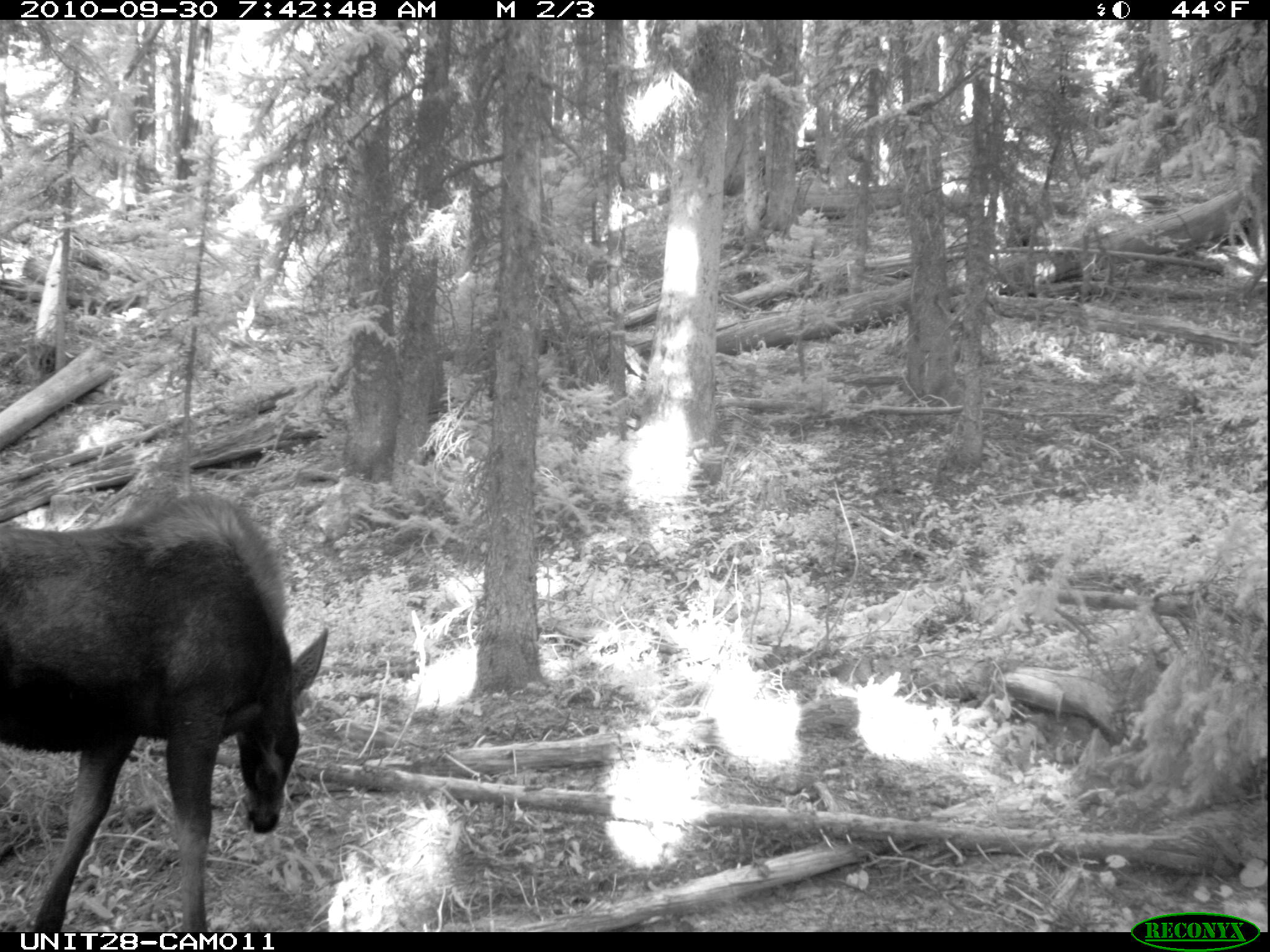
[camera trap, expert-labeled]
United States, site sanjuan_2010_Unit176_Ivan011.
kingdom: Animalia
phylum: Chordata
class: Mammalia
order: Artiodactyla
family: Cervidae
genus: Alces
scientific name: Alces alces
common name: moose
Alces alces (moose).